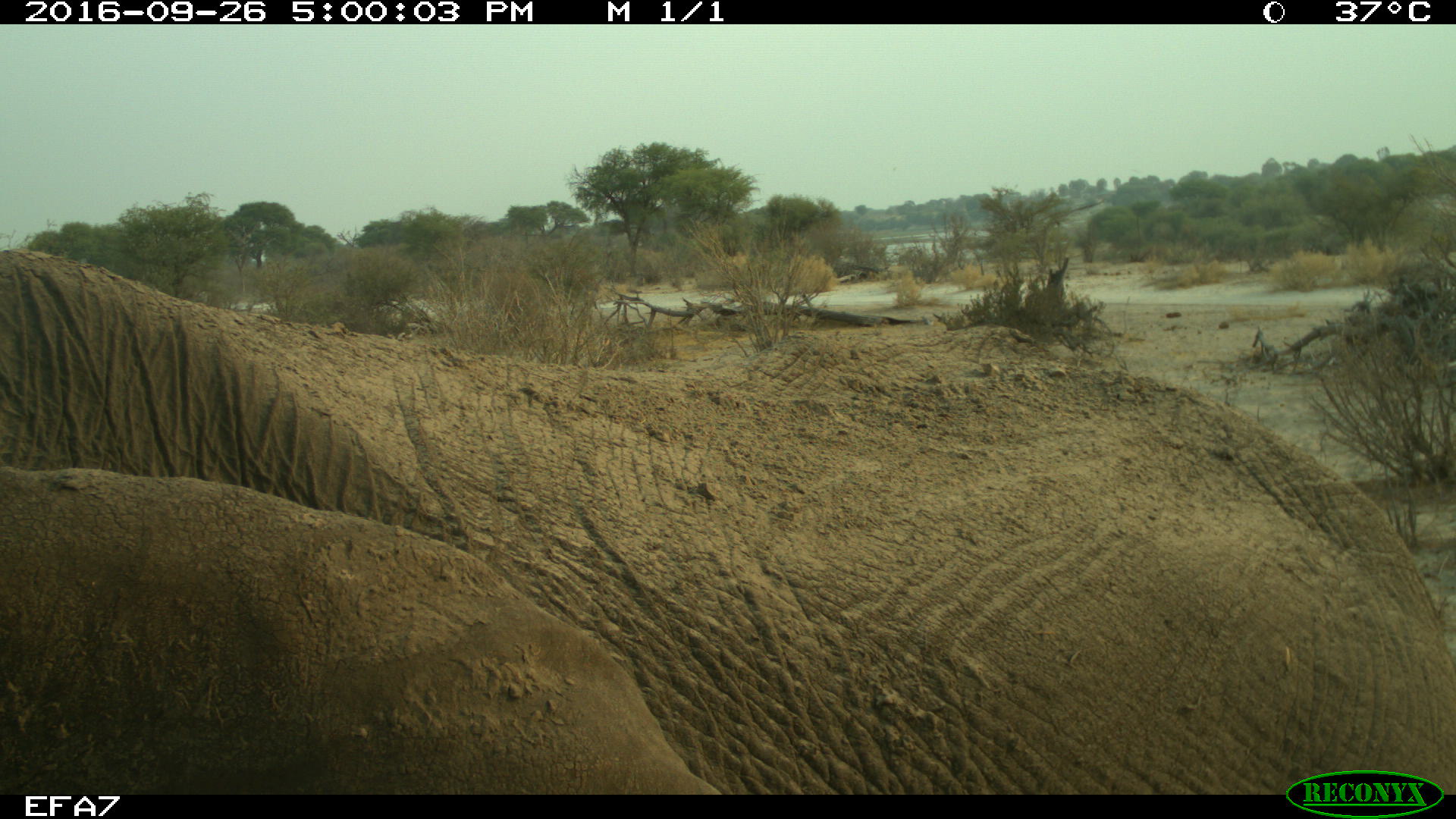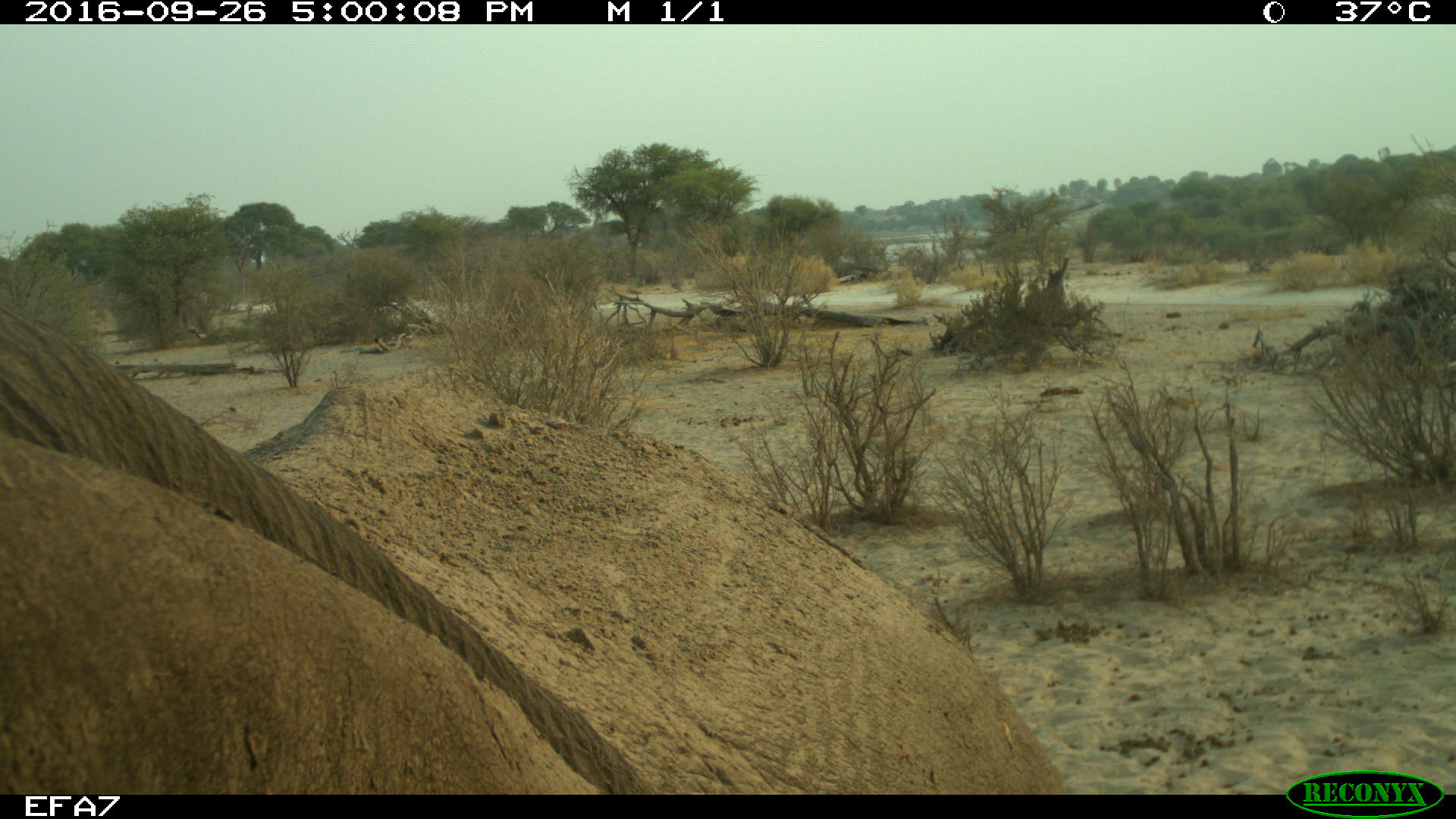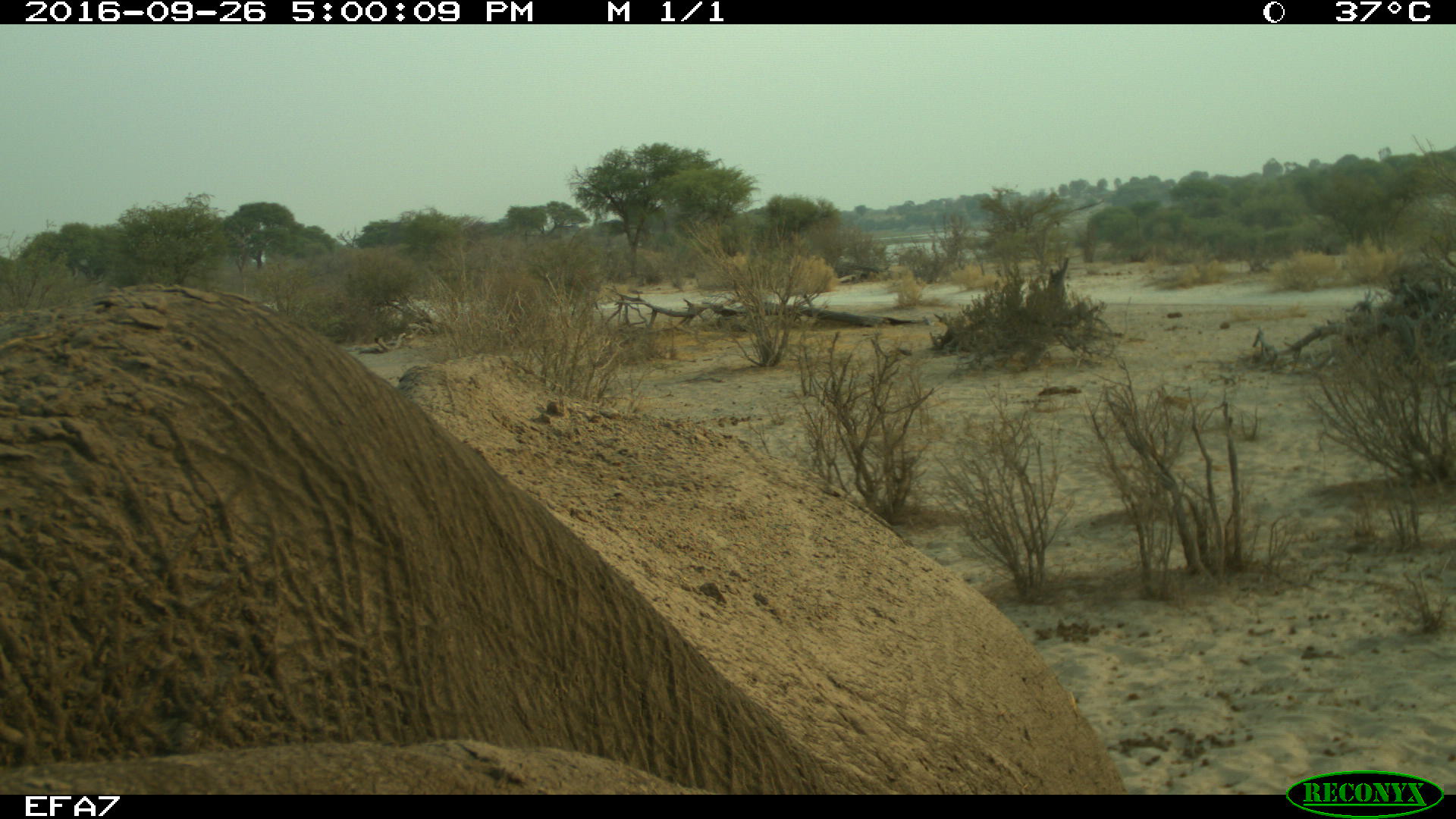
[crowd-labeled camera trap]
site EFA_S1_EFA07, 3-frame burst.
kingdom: Animalia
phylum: Chordata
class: Mammalia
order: Proboscidea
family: Elephantidae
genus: Loxodonta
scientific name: Loxodonta africana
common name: african bush elephant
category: elephant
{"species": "elephant (african bush elephant) (Loxodonta africana)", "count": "1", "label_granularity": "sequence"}